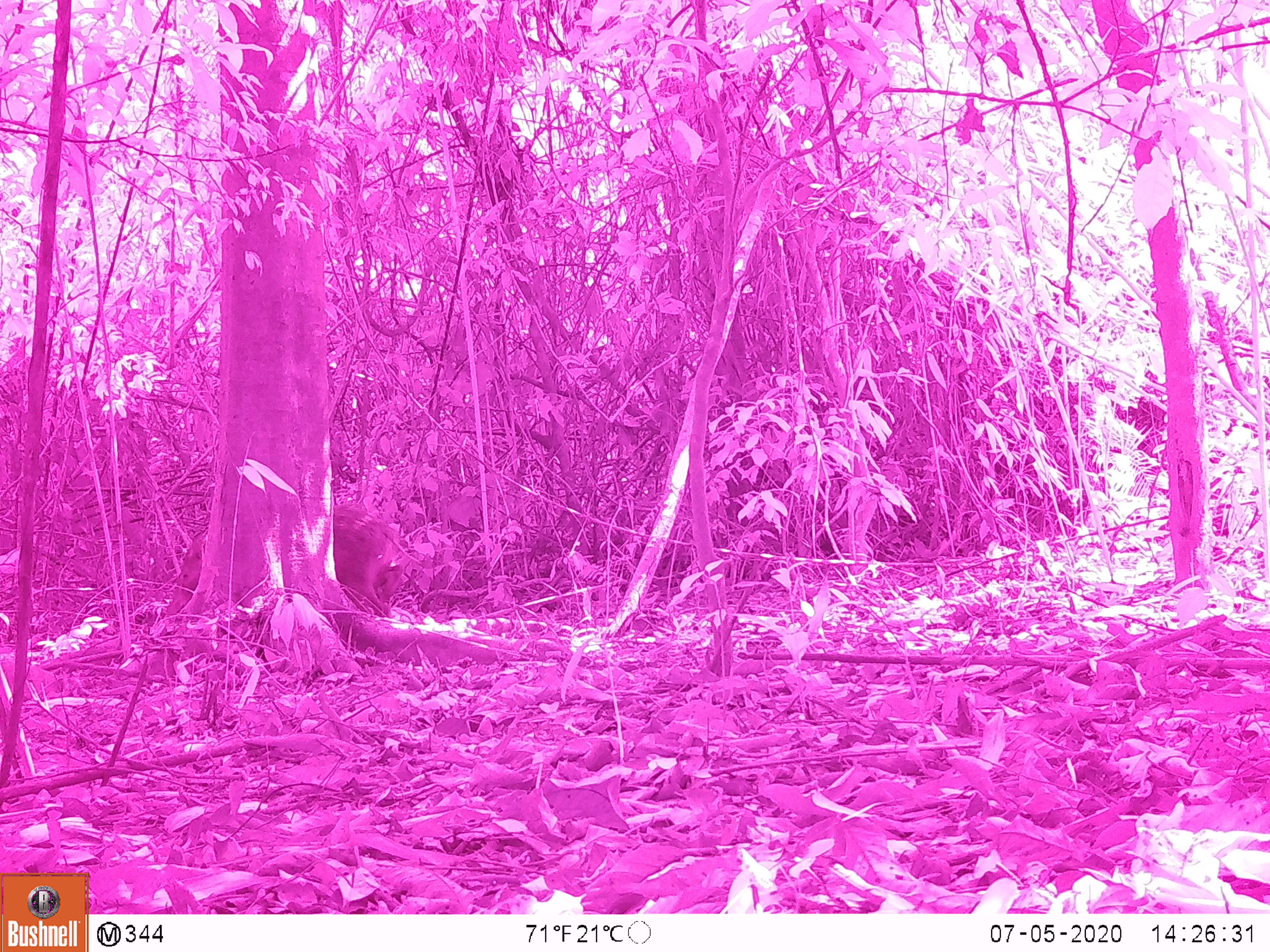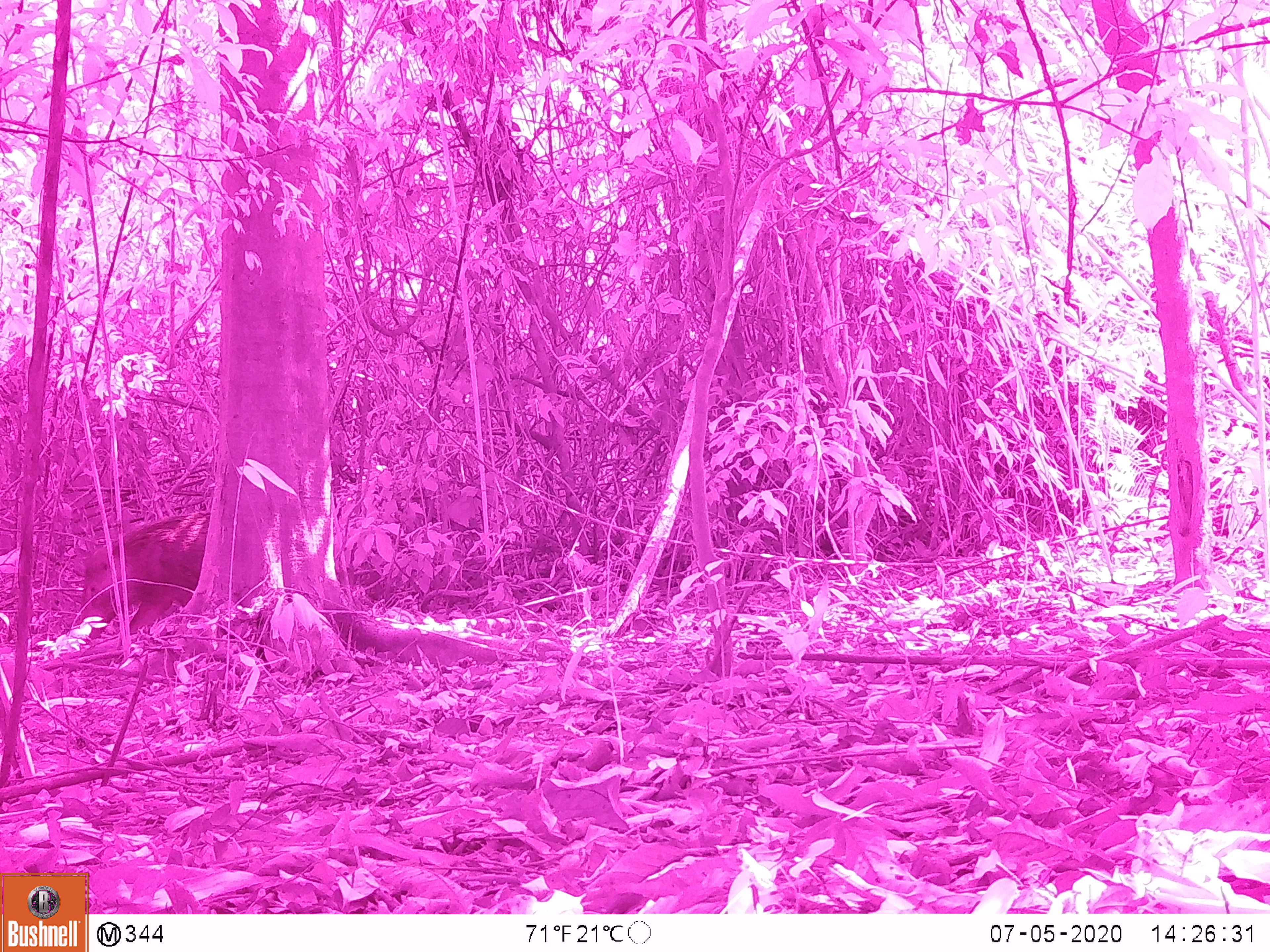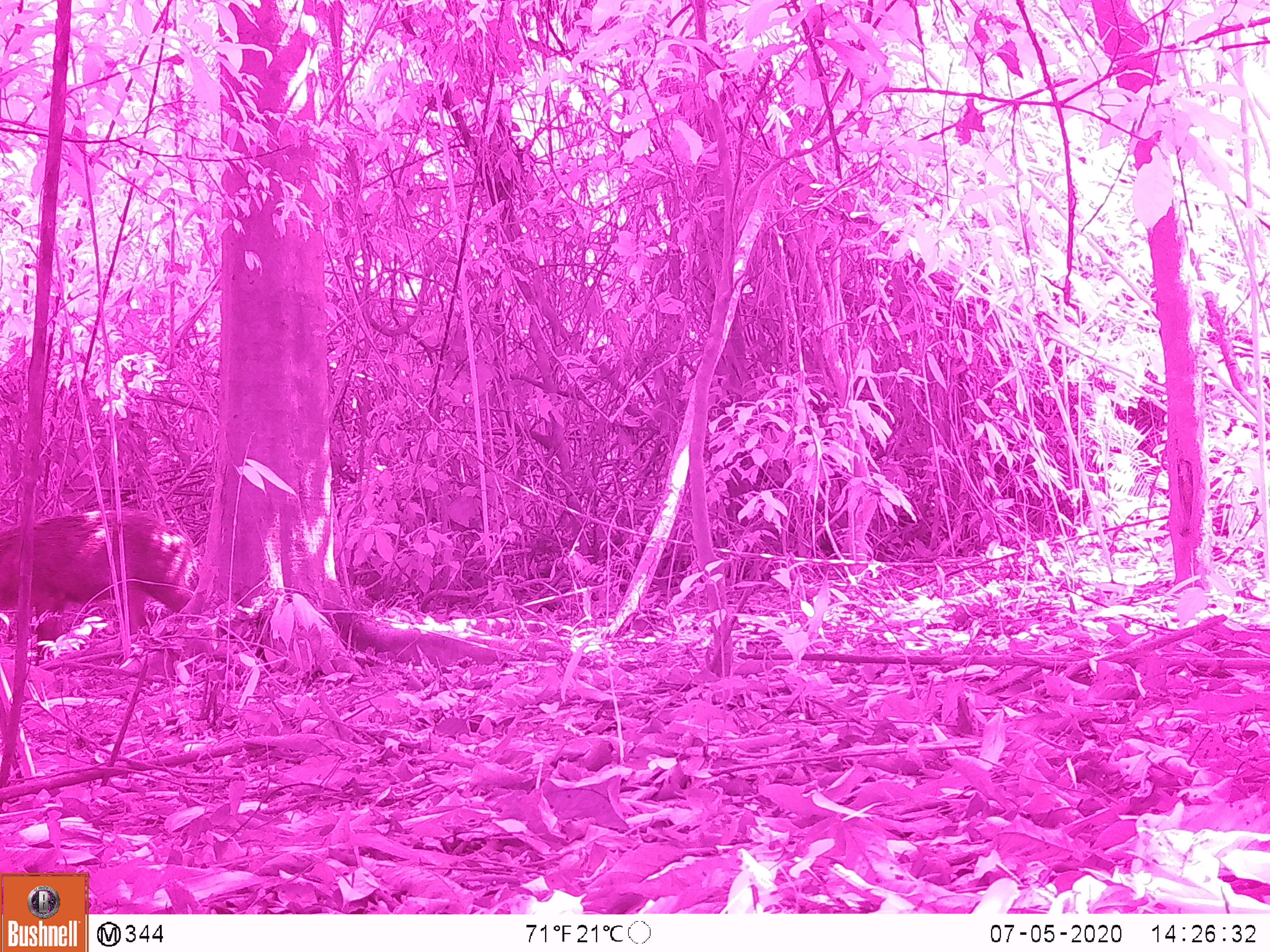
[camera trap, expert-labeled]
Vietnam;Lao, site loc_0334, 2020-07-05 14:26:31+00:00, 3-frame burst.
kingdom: Animalia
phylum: Chordata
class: Mammalia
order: Artiodactyla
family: Suidae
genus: Sus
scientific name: Sus scrofa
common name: eurasian wild pig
Eurasian wild pig (Sus scrofa). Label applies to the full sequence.